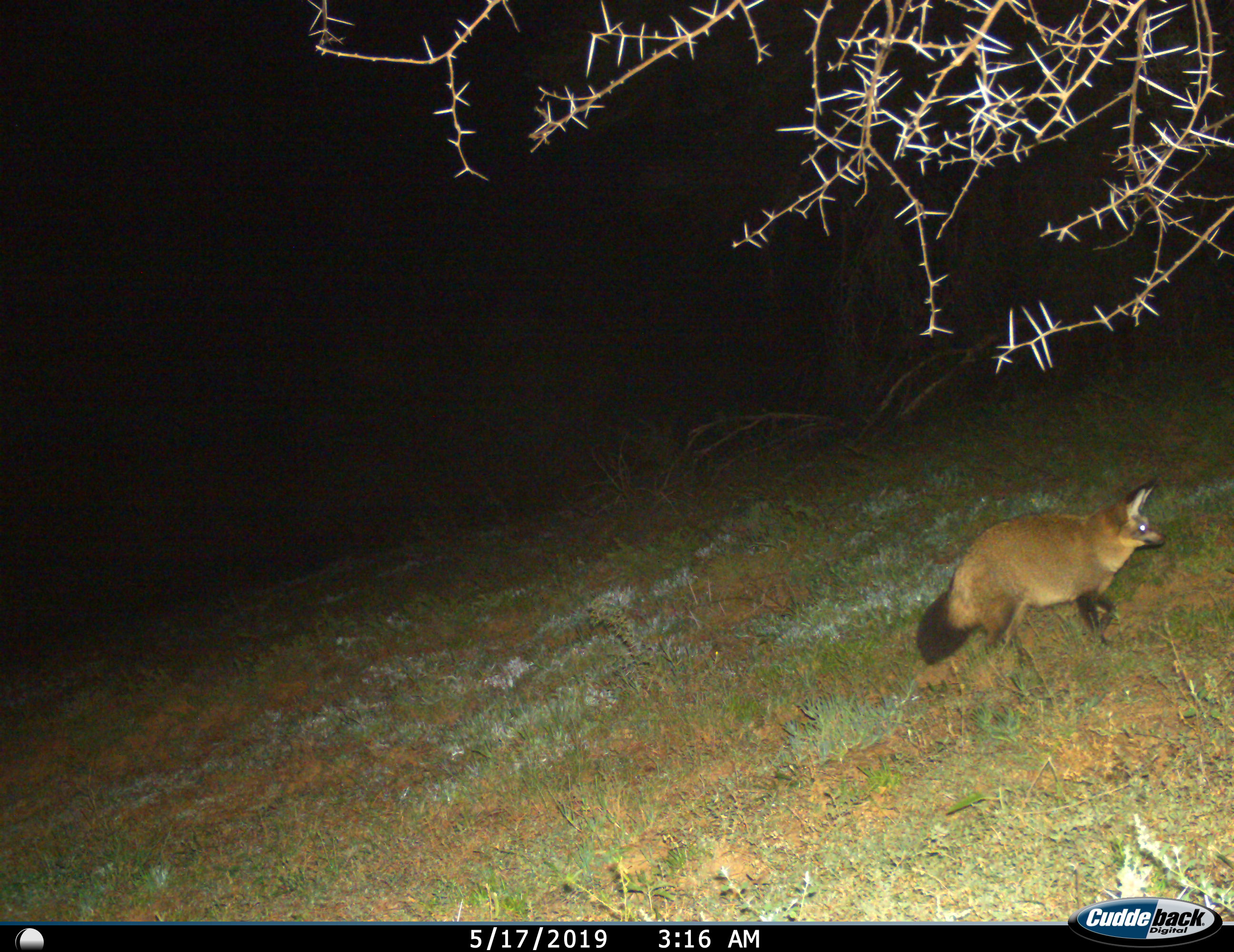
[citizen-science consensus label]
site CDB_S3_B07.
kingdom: Animalia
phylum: Chordata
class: Mammalia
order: Carnivora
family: Canidae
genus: Otocyon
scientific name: Otocyon megalotis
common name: bat-eared fox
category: foxbateared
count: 1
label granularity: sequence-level